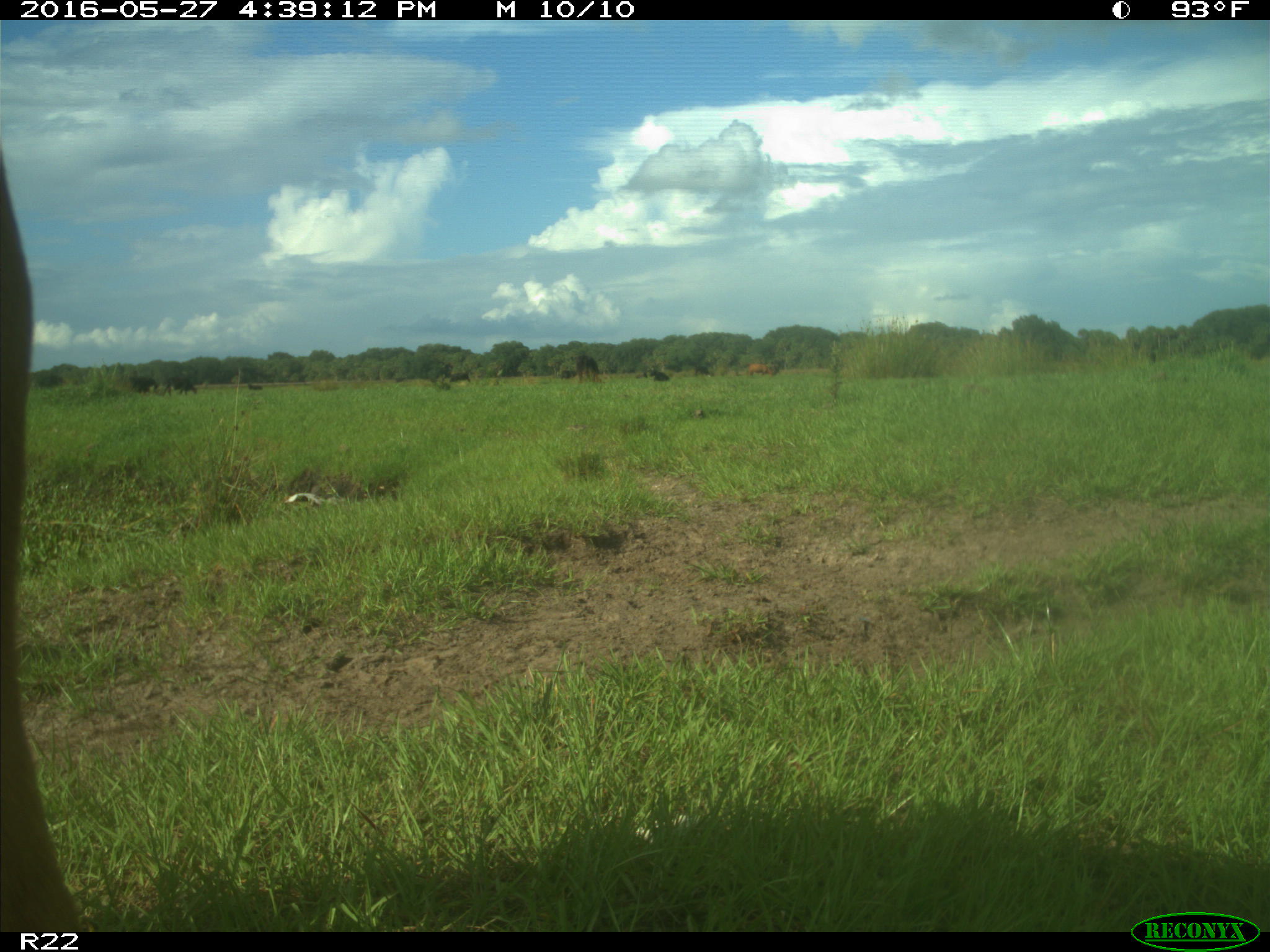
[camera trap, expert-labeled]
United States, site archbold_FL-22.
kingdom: Animalia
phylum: Chordata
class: Mammalia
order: Artiodactyla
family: Bovidae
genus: Bos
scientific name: Bos taurus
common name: domestic cow